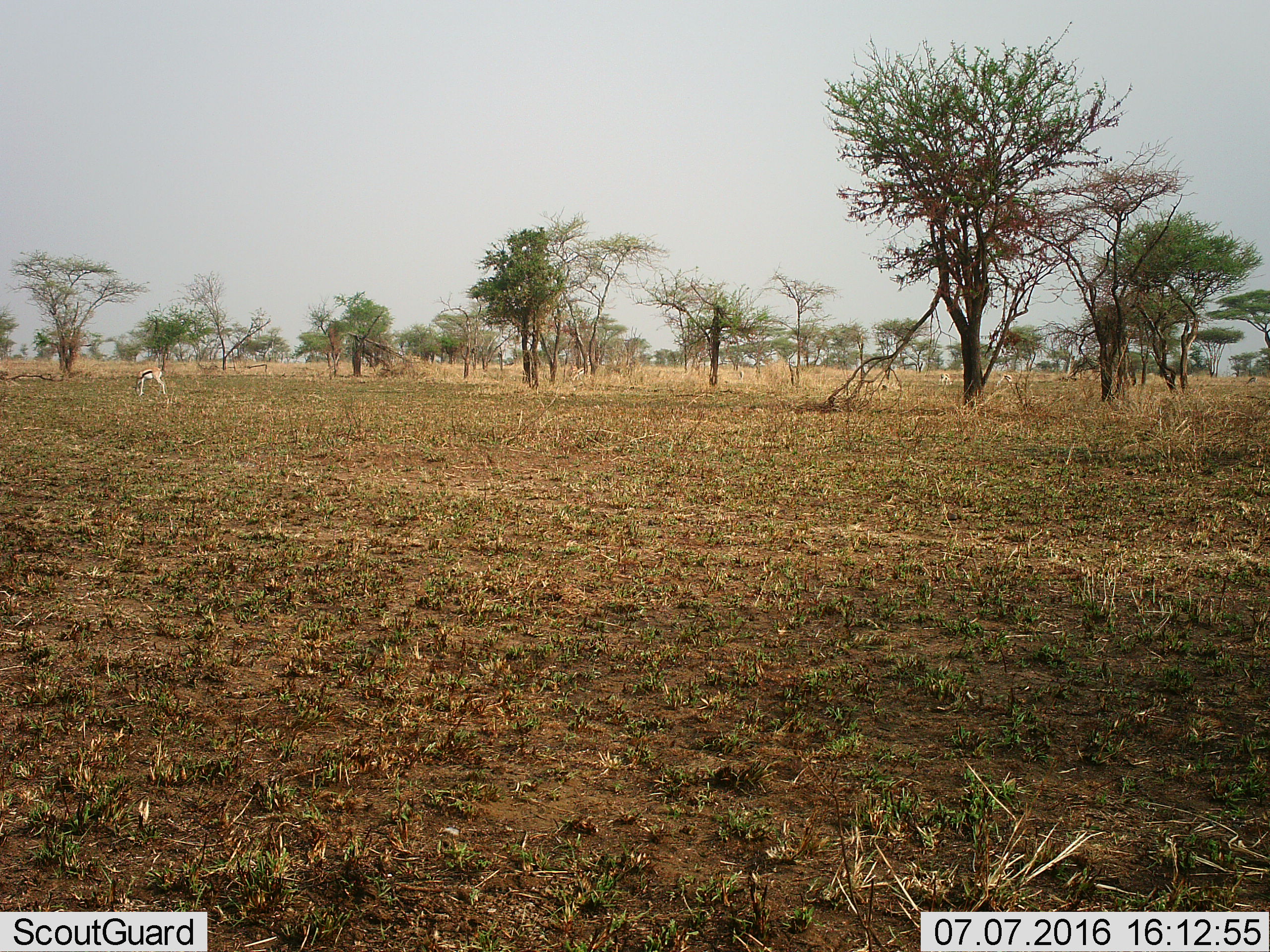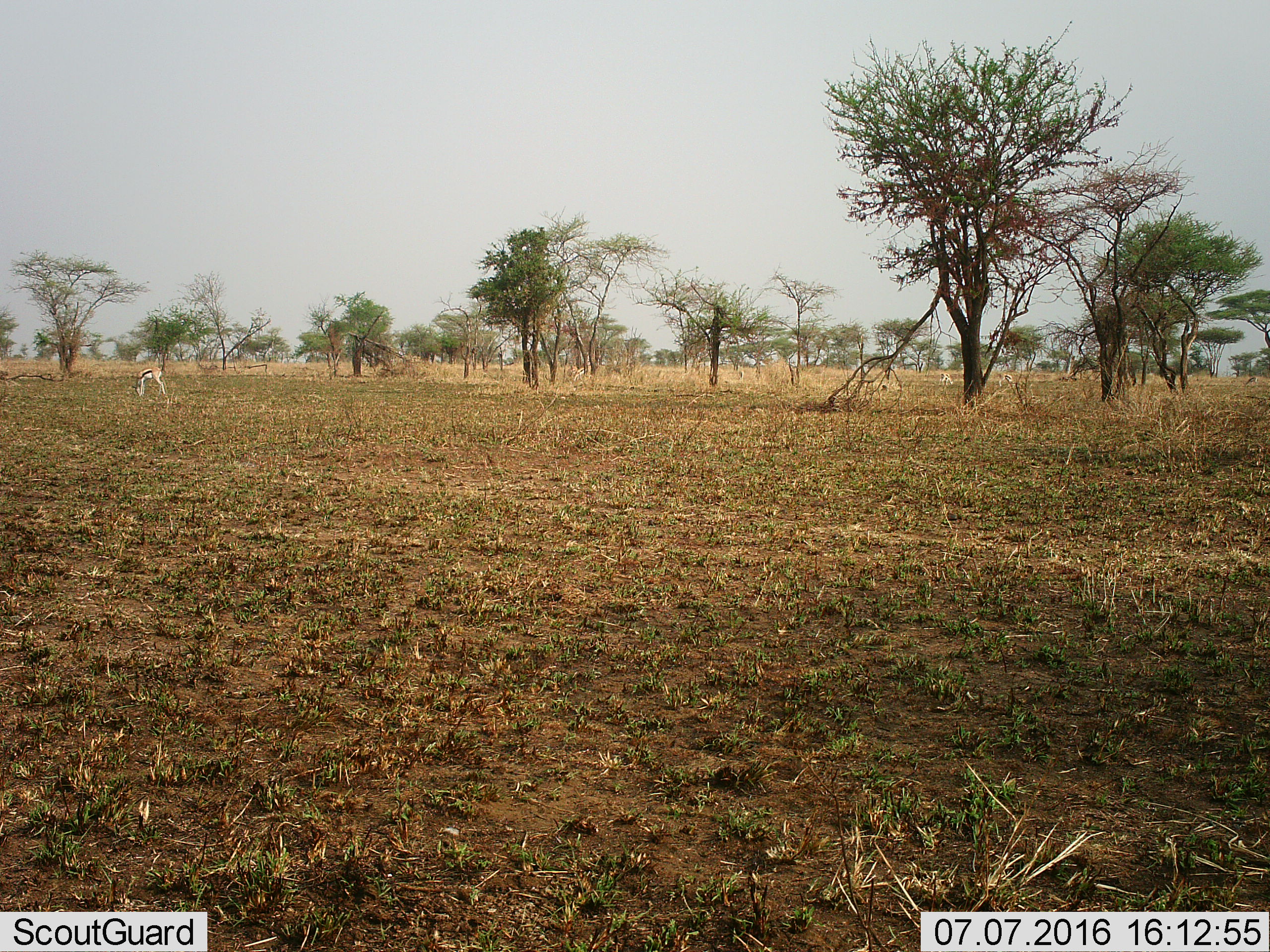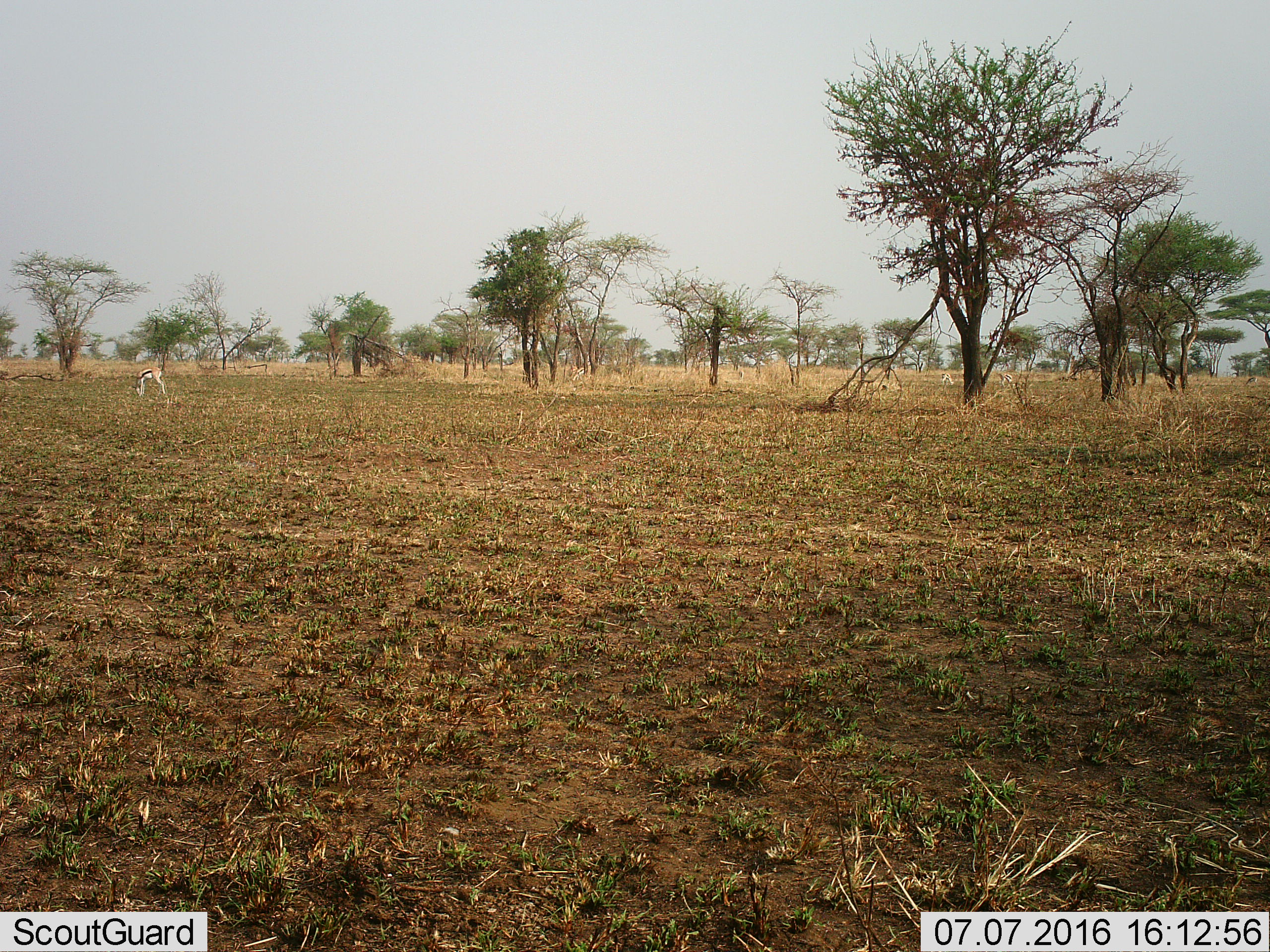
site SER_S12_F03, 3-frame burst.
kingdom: Animalia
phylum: Chordata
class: Mammalia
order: Artiodactyla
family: Bovidae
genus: Eudorcas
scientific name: Eudorcas thomsonii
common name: thomson's gazelle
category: gazellethomsons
Gazellethomsons (thomson's gazelle) (Eudorcas thomsonii), count 1. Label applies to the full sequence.